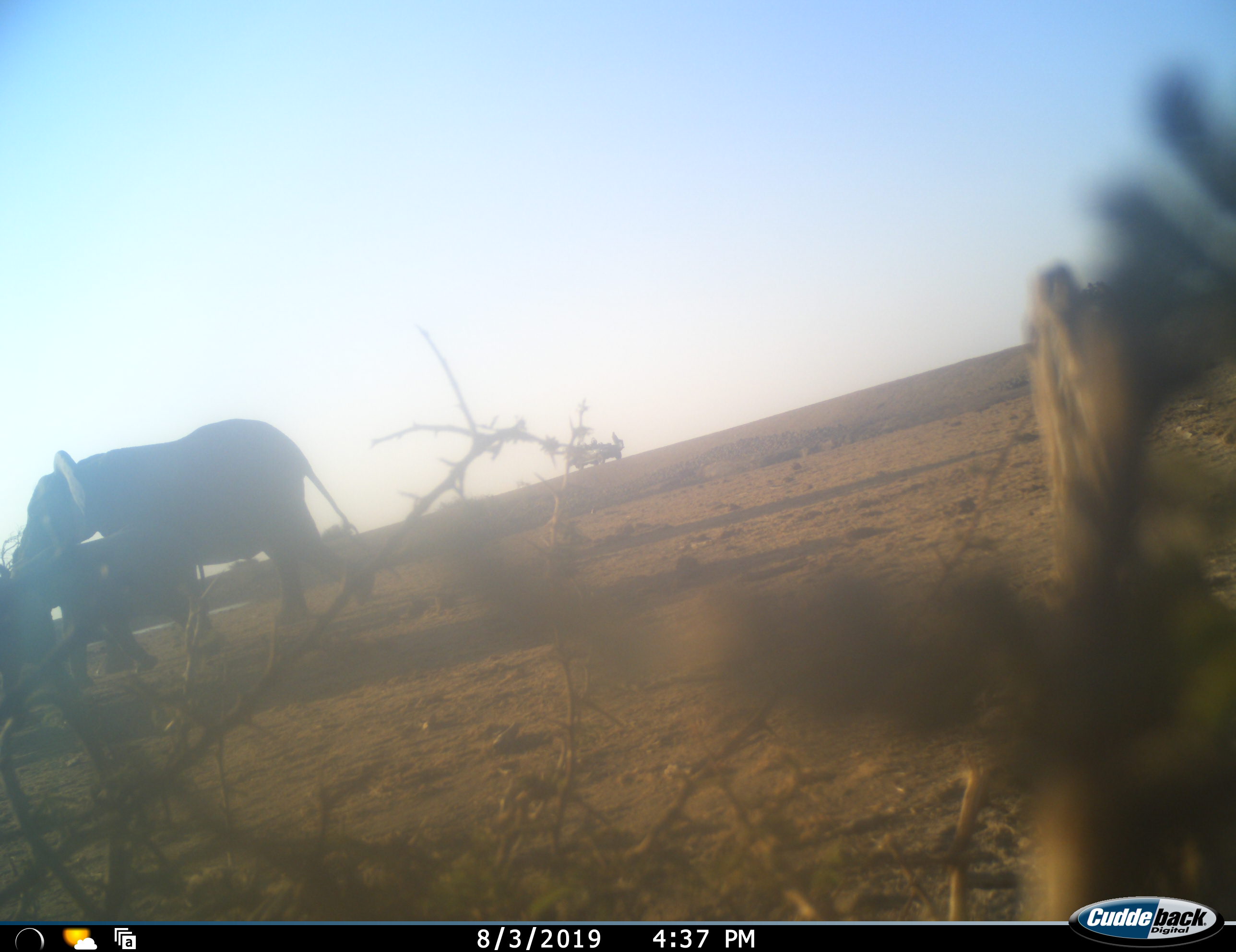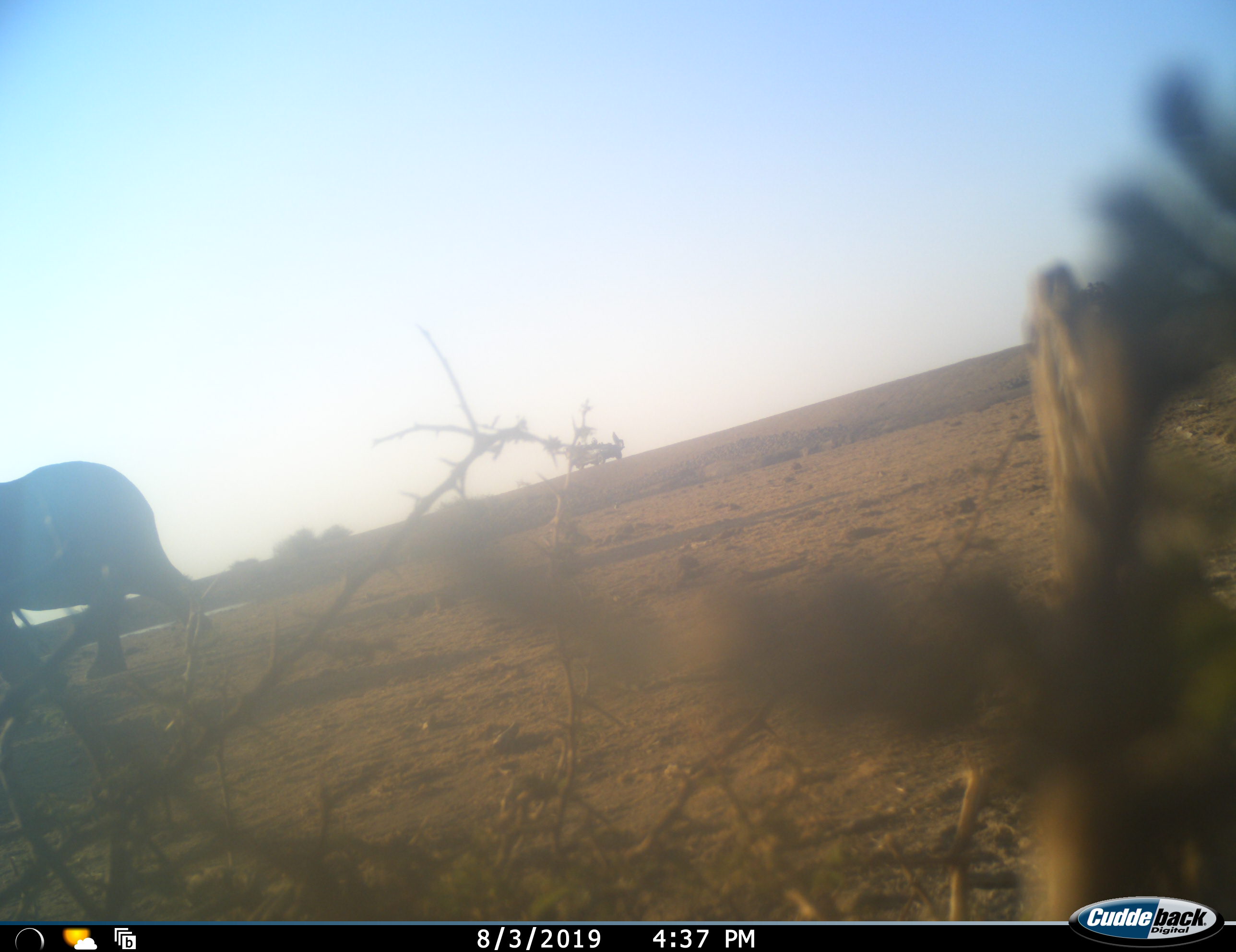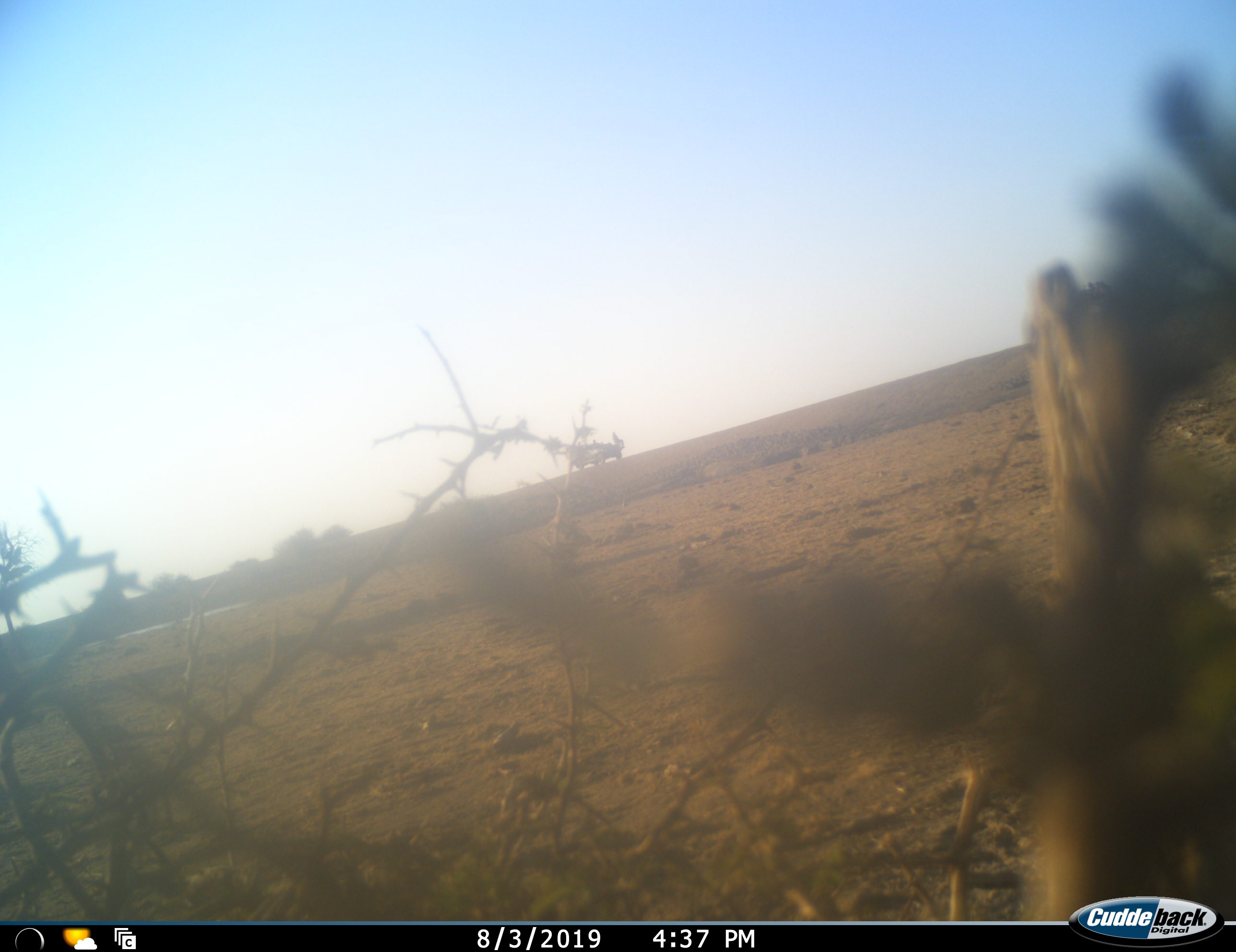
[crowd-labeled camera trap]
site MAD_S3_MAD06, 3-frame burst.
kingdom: Animalia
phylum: Chordata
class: Mammalia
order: Proboscidea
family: Elephantidae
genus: Loxodonta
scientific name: Loxodonta africana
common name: african bush elephant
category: elephant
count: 2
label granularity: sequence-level